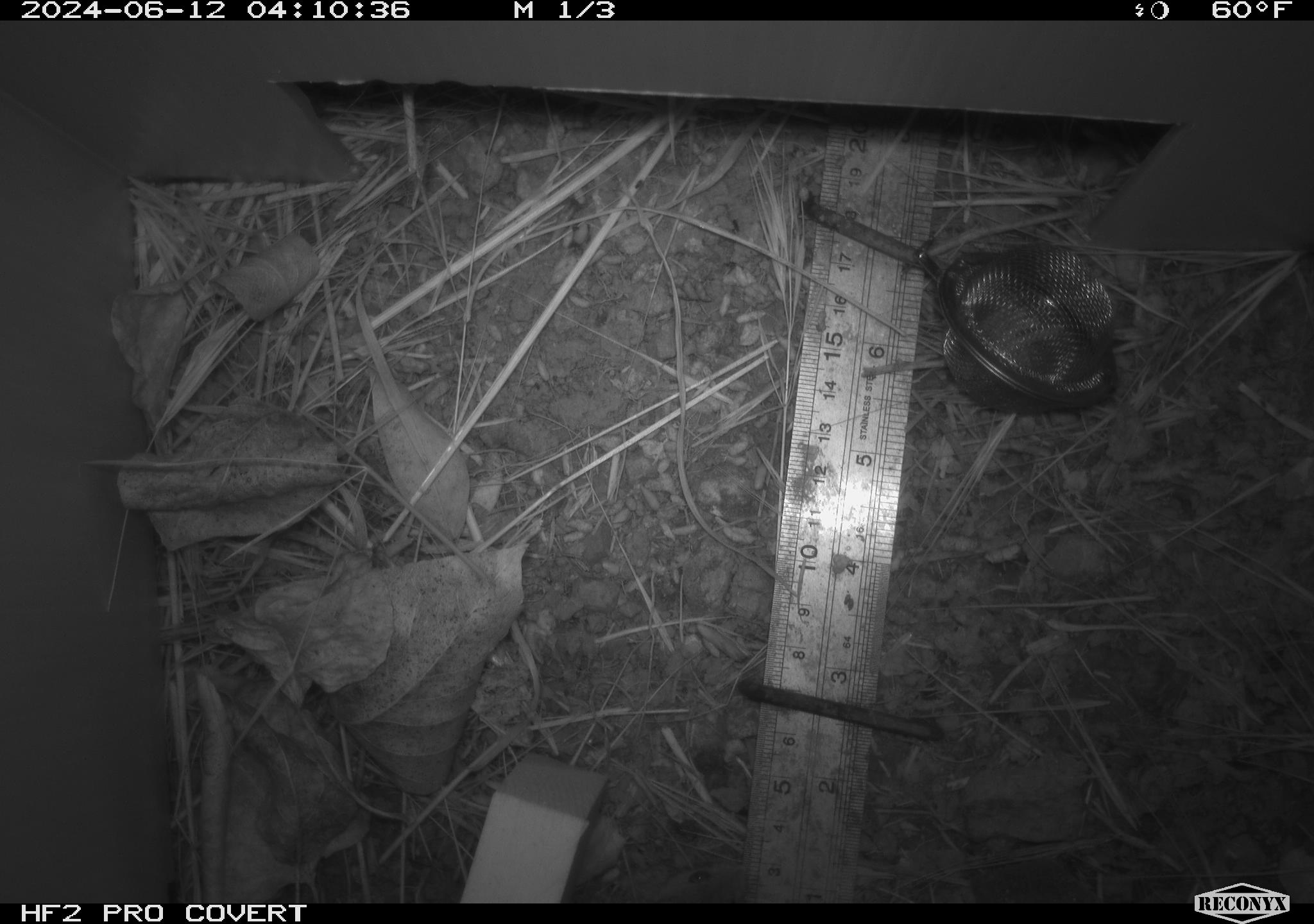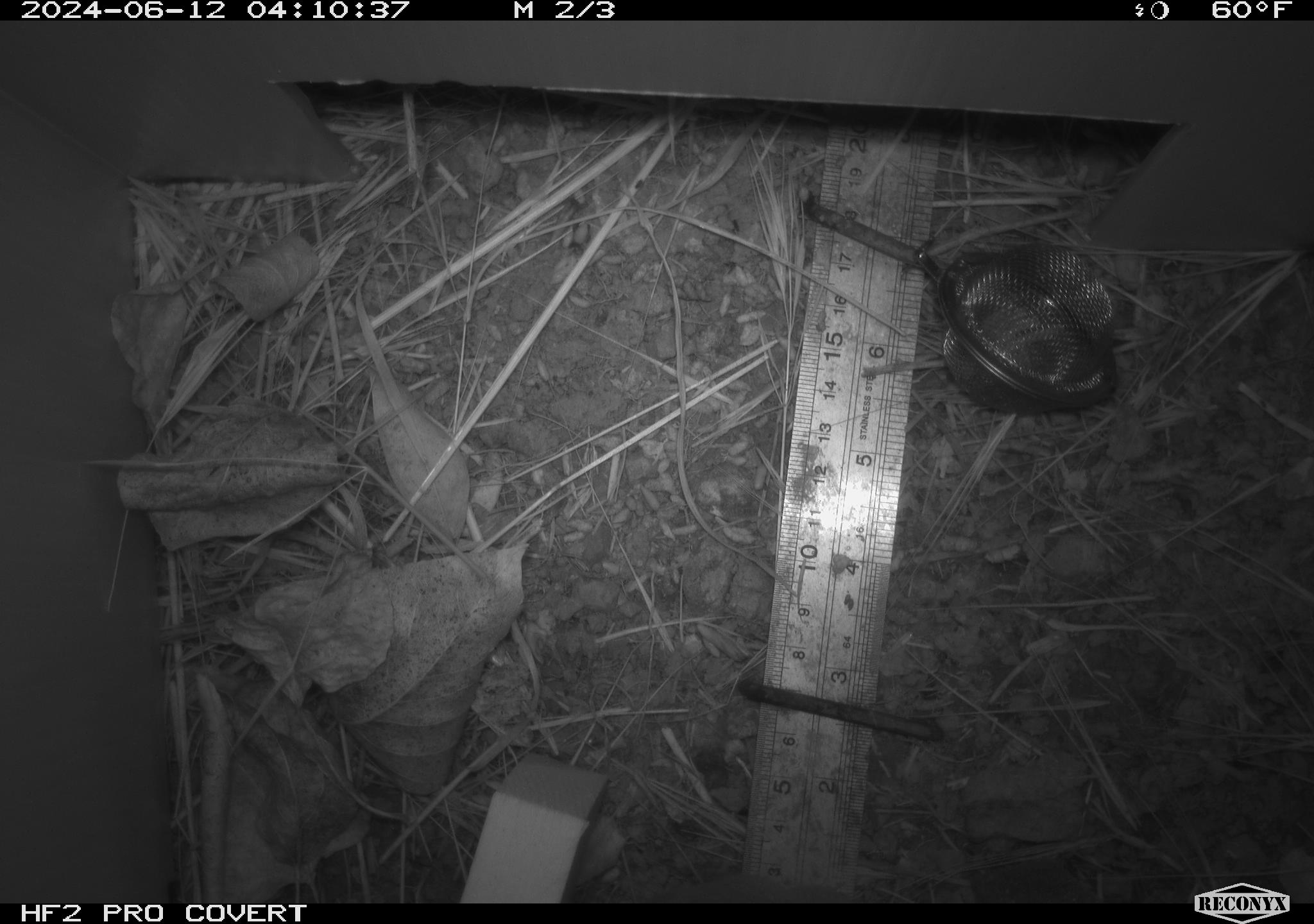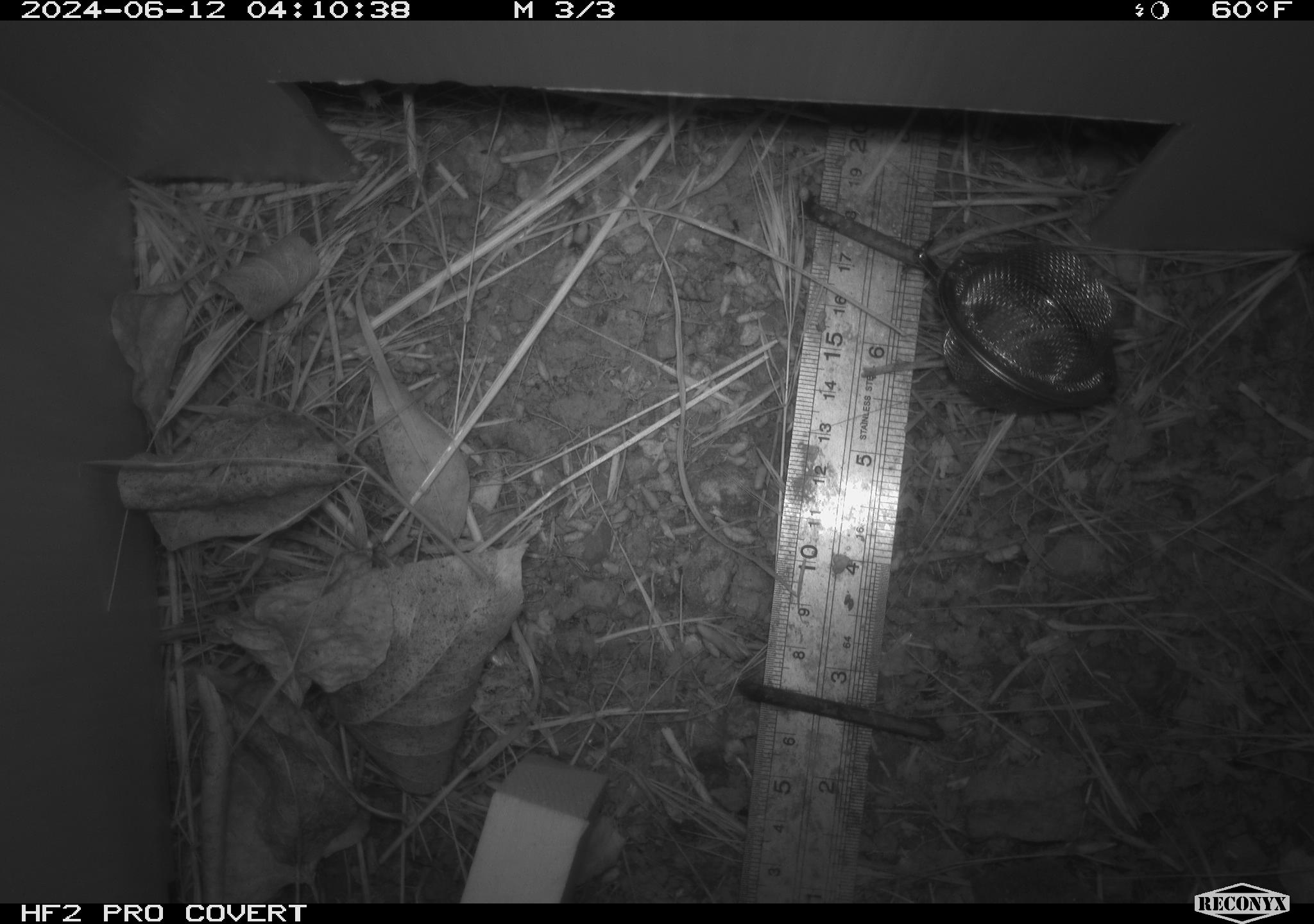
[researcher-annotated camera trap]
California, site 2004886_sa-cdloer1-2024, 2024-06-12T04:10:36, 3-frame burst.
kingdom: Animalia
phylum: Chordata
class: Mammalia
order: Rodentia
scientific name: Rodentia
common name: mouse species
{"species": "mouse species (Rodentia)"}